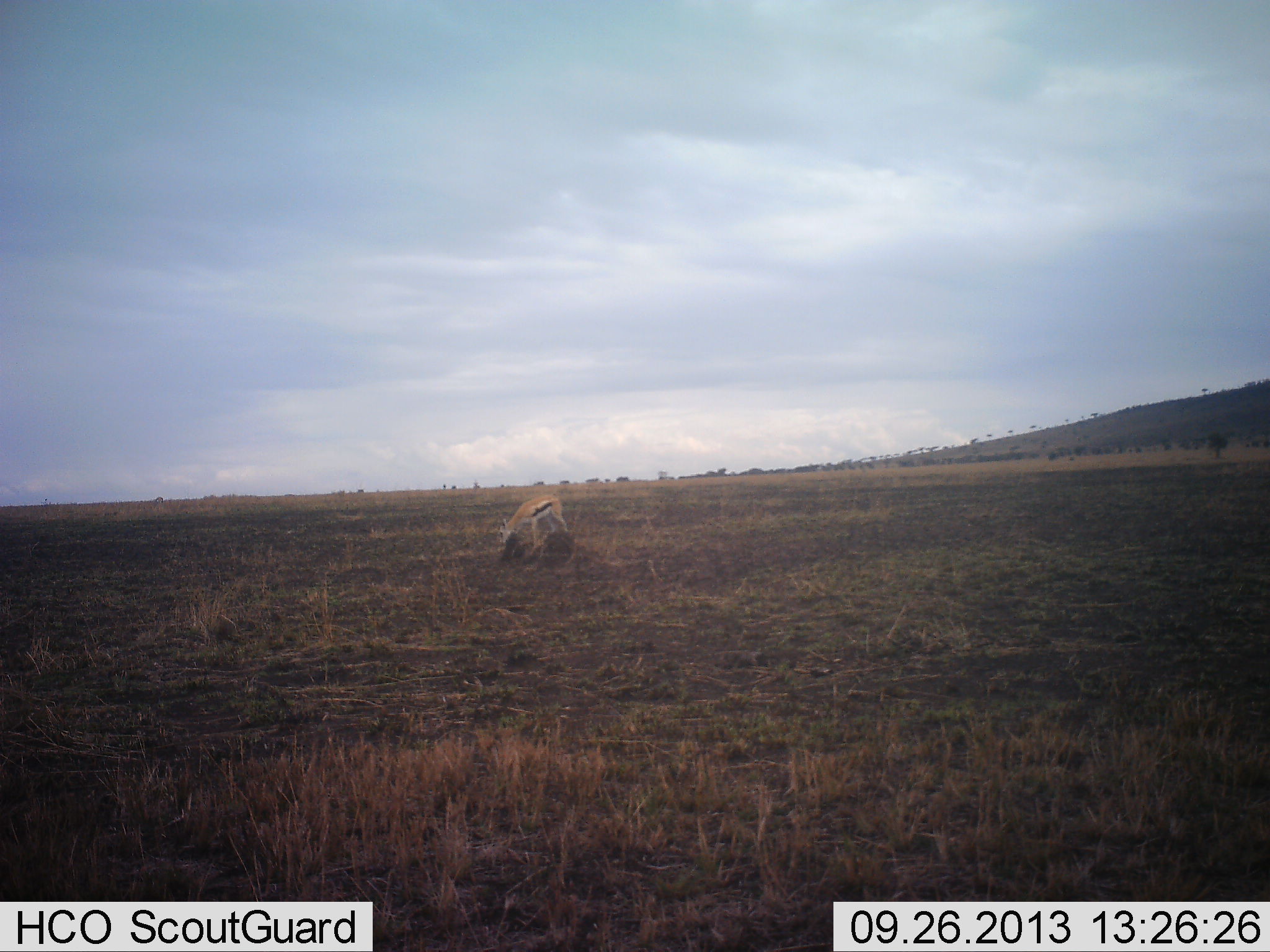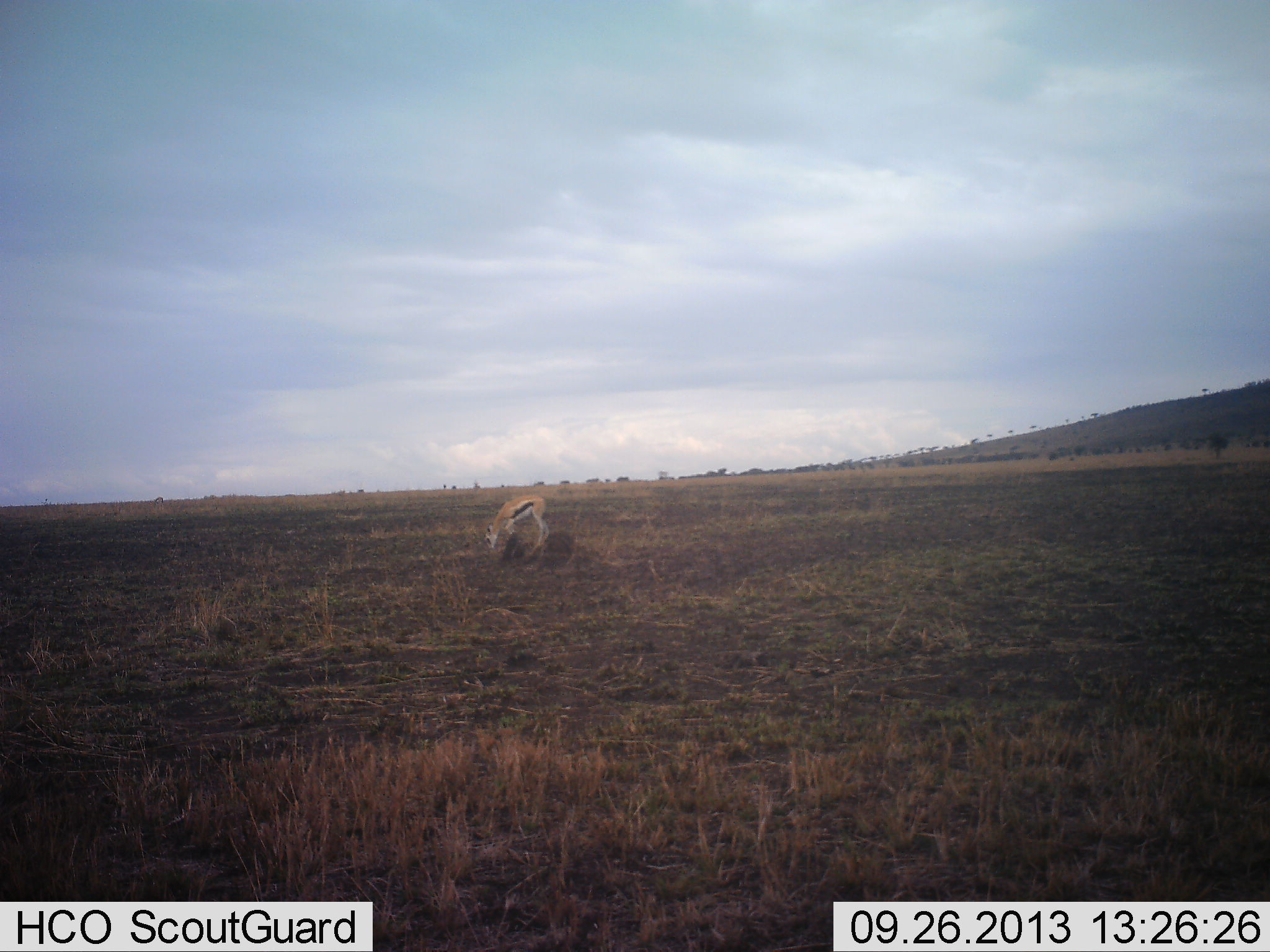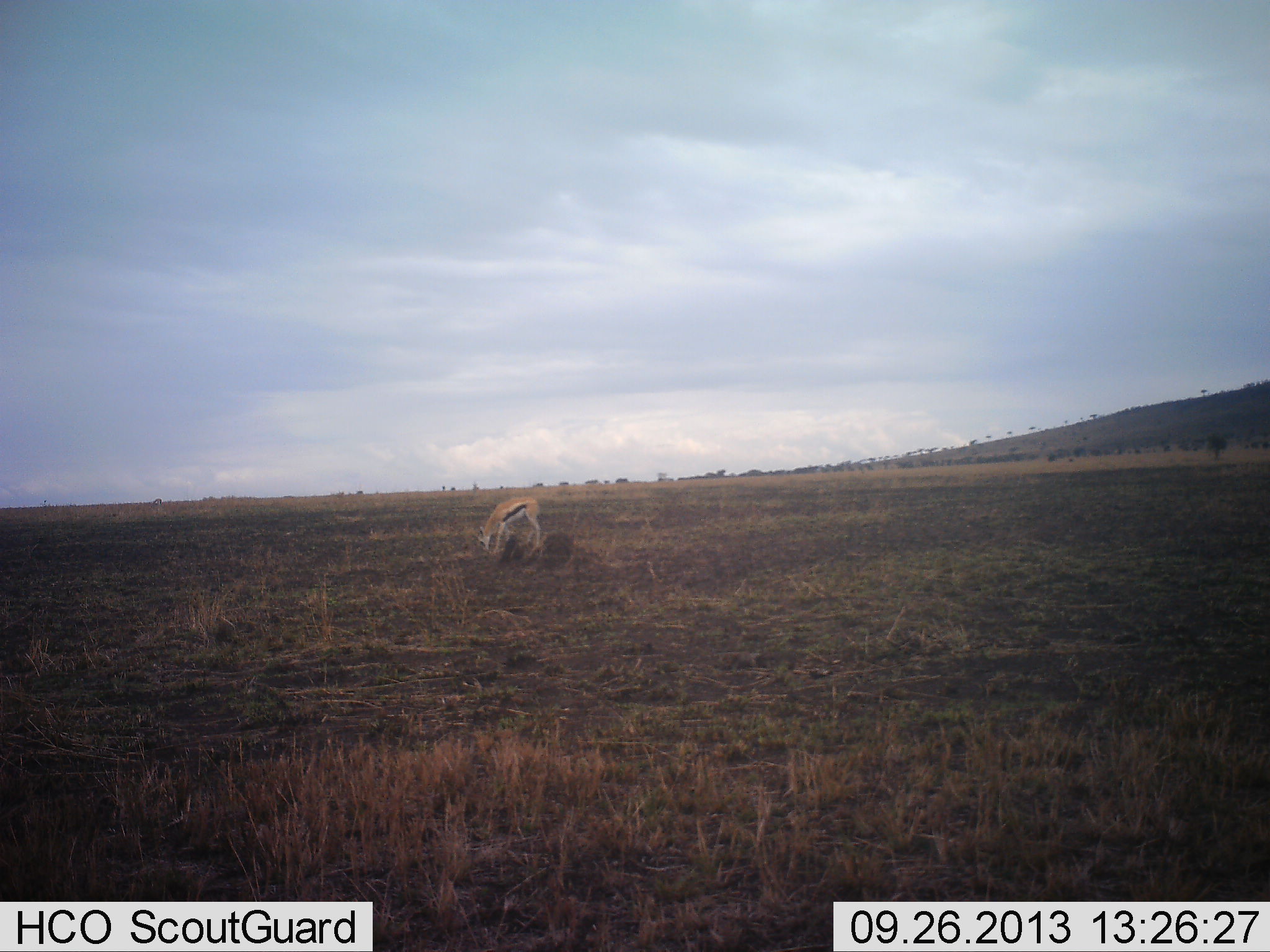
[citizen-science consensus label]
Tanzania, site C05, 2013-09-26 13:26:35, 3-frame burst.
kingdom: Animalia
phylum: Chordata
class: Mammalia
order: Artiodactyla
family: Bovidae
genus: Eudorcas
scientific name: Eudorcas thomsonii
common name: thomson's gazelle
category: gazellethomsons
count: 1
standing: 15%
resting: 5%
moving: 15%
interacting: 0%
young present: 0%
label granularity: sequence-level